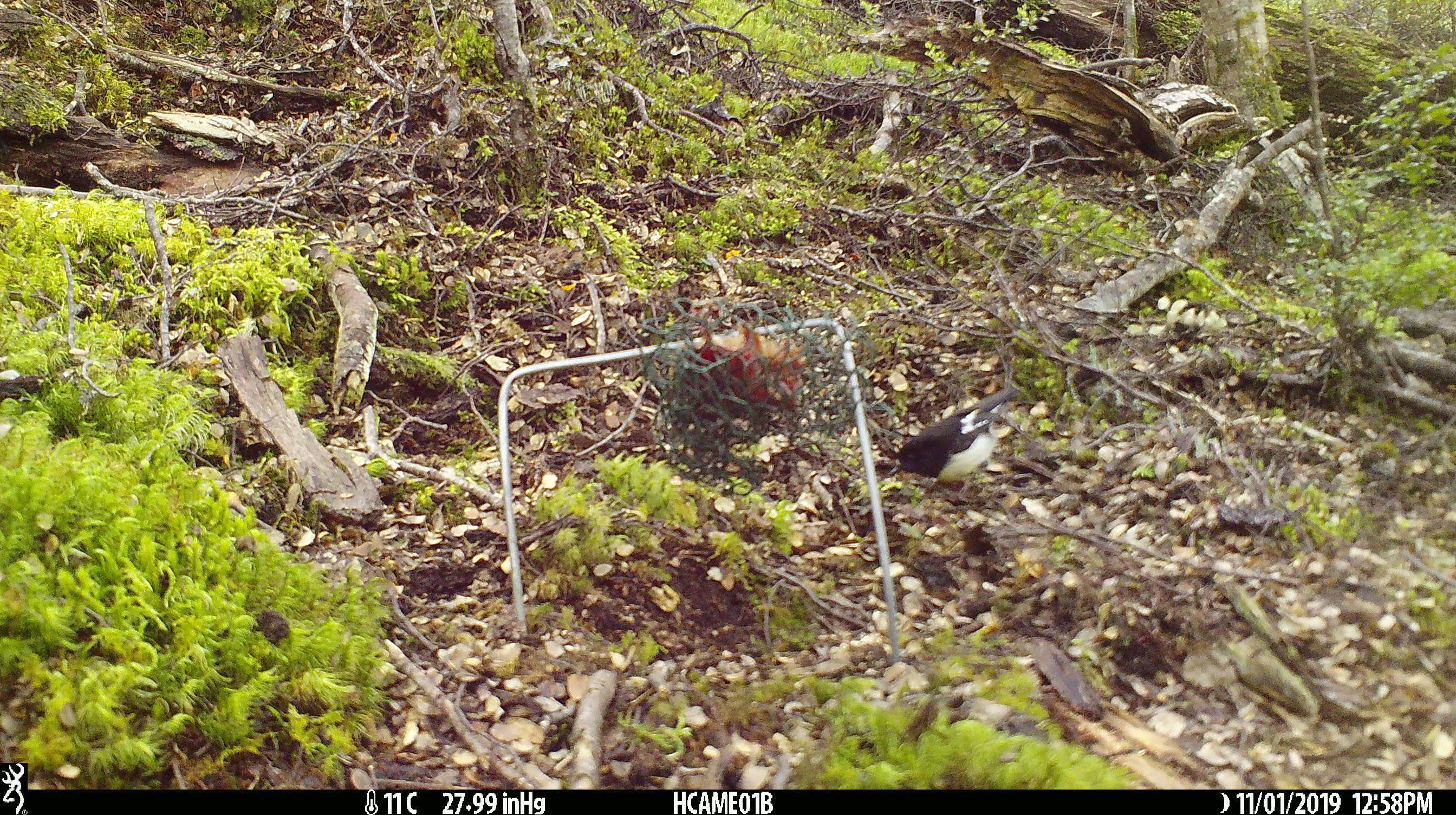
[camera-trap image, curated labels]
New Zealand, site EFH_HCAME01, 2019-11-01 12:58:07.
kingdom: Animalia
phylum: Chordata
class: Aves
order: Passeriformes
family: Petroicidae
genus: Petroica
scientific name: Petroica macrocephala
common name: tomtit